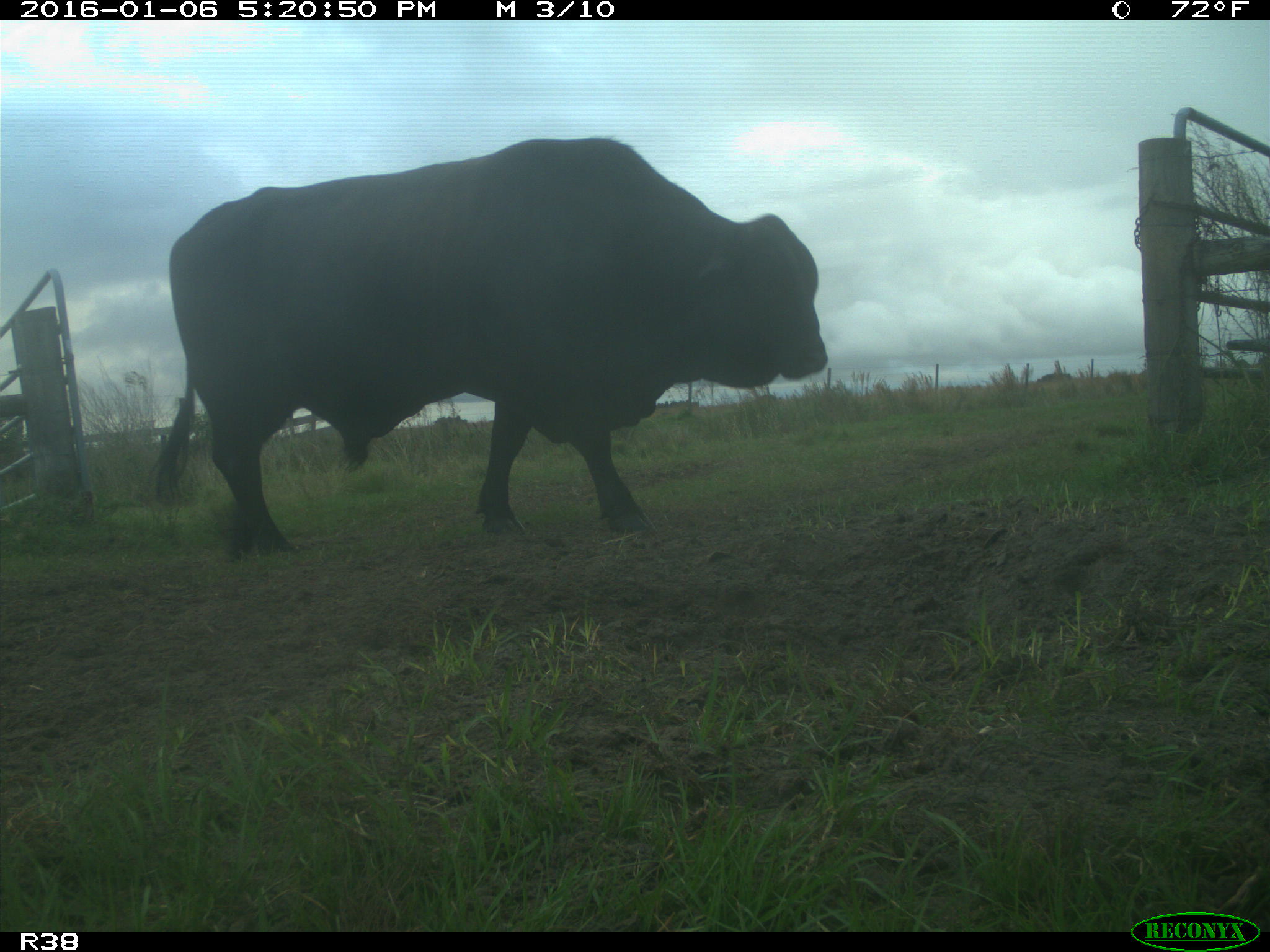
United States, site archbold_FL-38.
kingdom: Animalia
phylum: Chordata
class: Mammalia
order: Artiodactyla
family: Bovidae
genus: Bos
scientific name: Bos taurus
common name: domestic cow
Bos taurus (domestic cow).